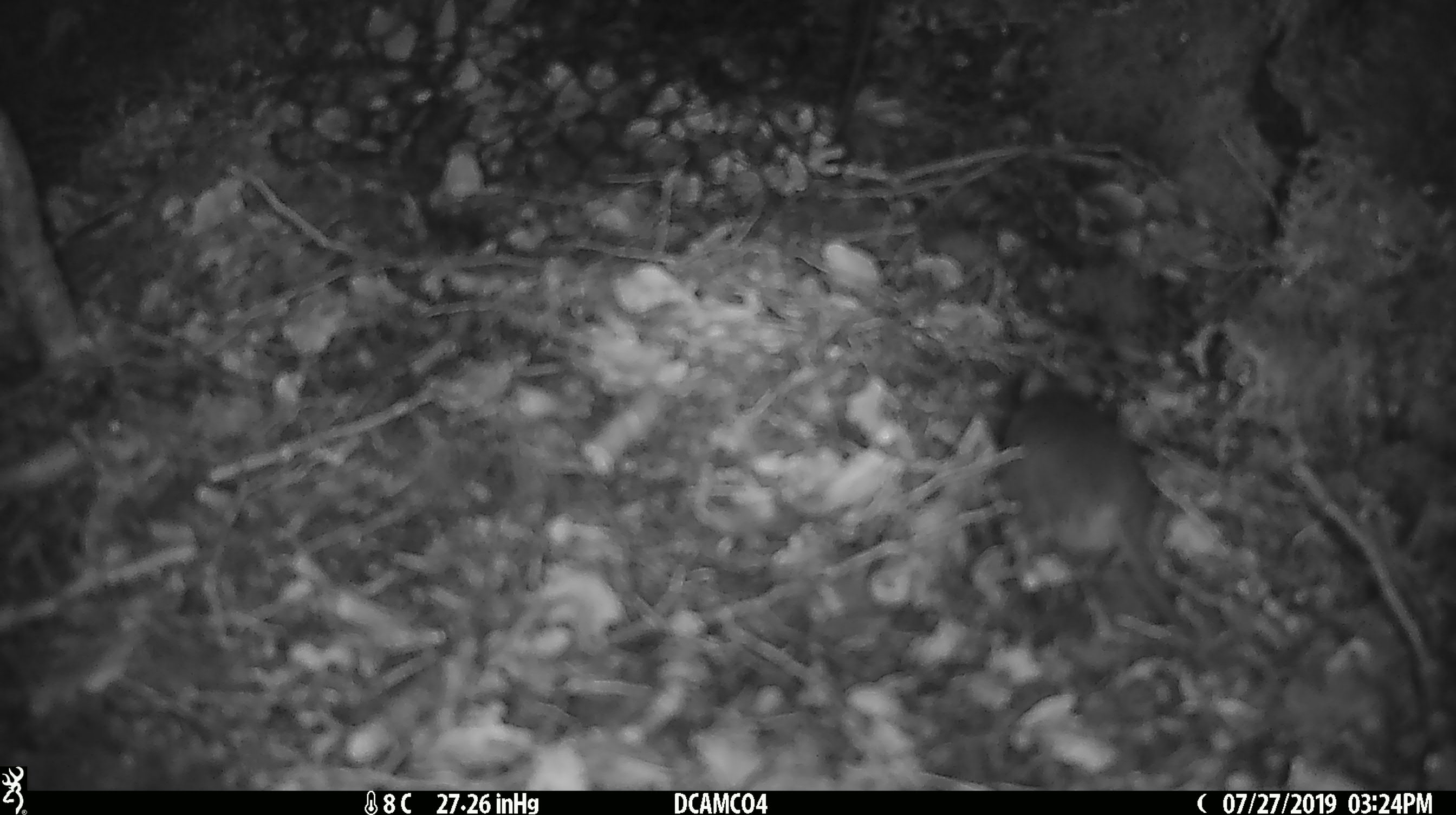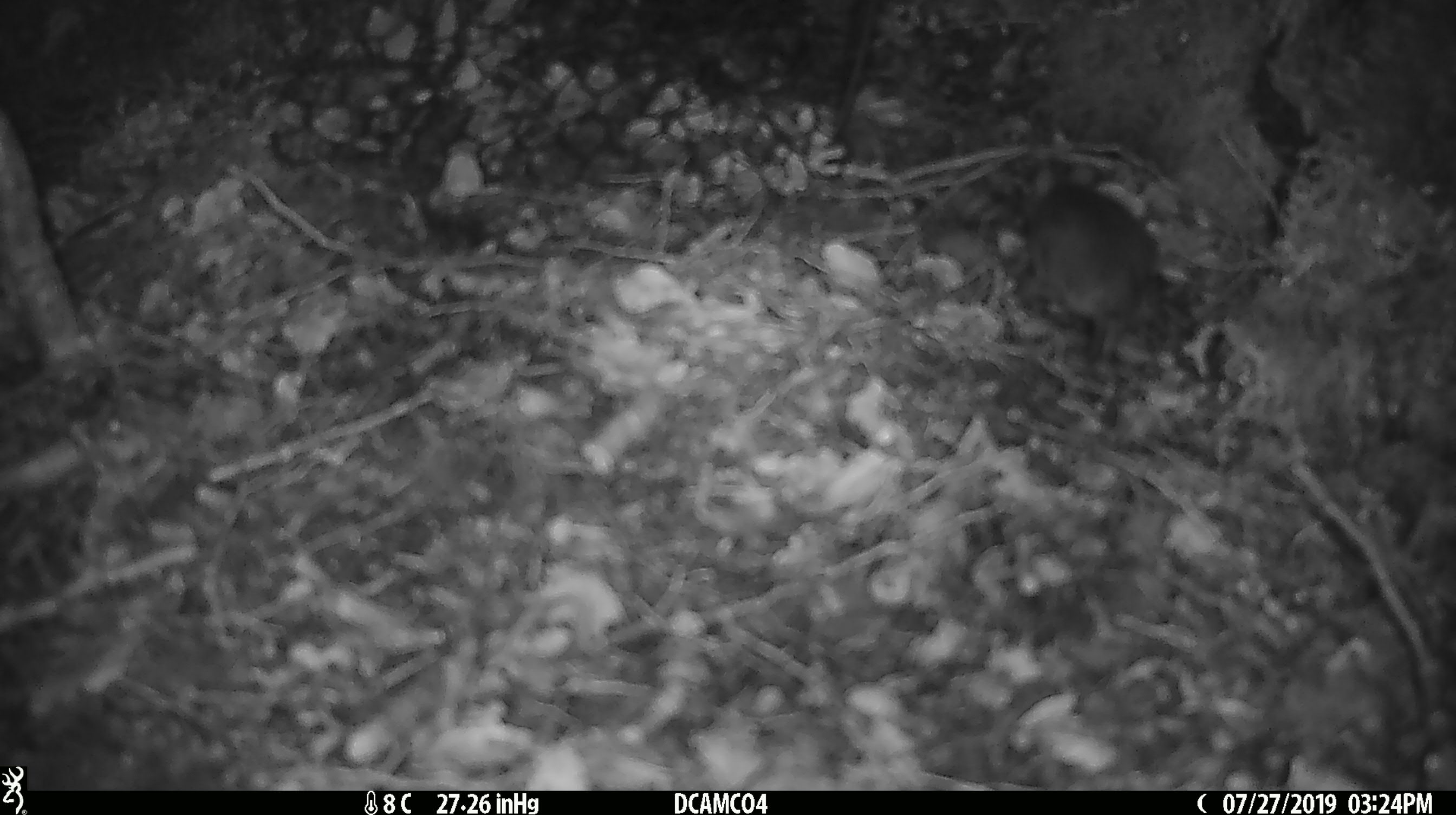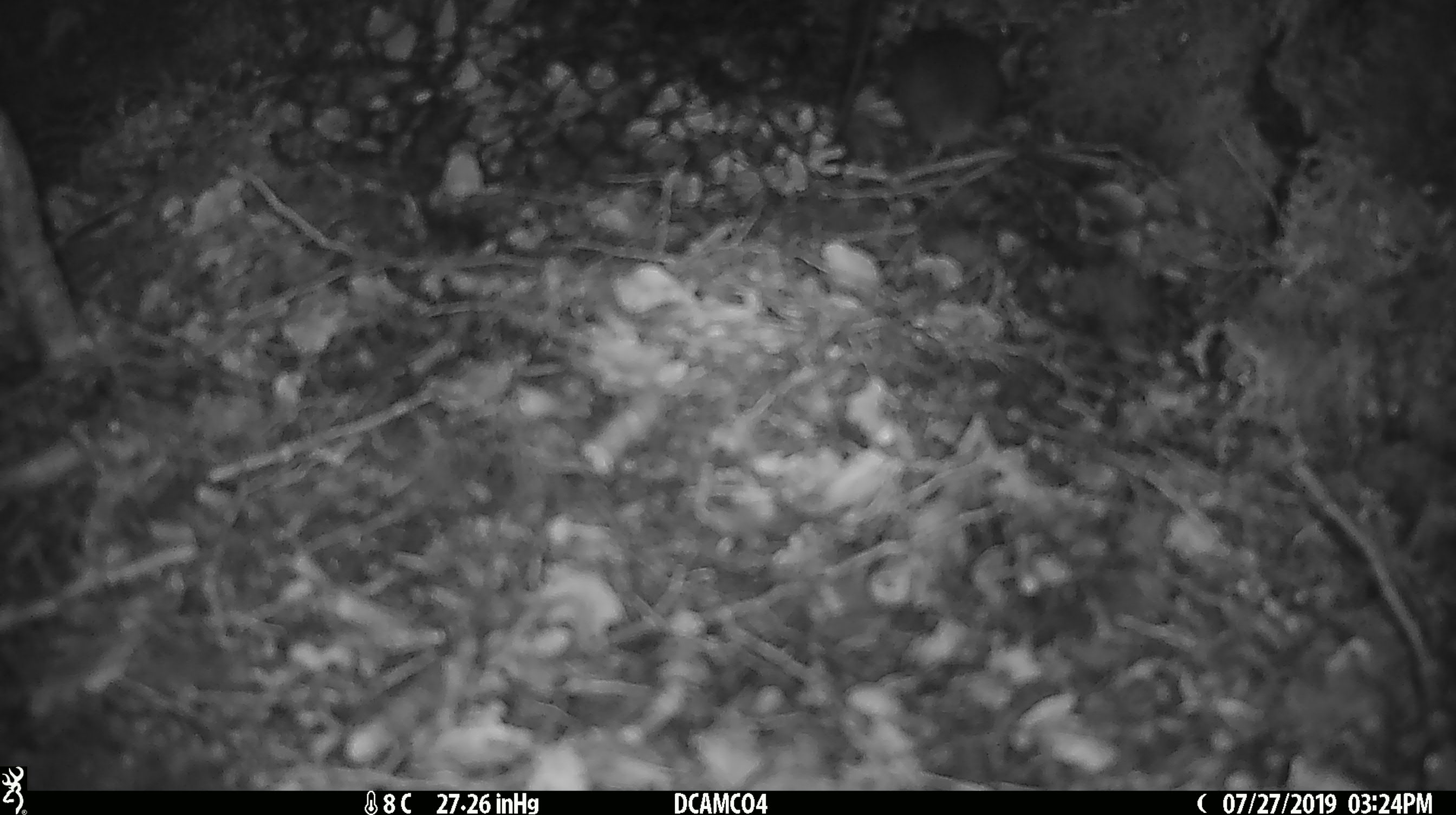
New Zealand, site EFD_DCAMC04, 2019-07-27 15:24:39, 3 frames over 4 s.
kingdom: Animalia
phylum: Chordata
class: Mammalia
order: Rodentia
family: Muridae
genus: Mus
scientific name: Mus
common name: mouse